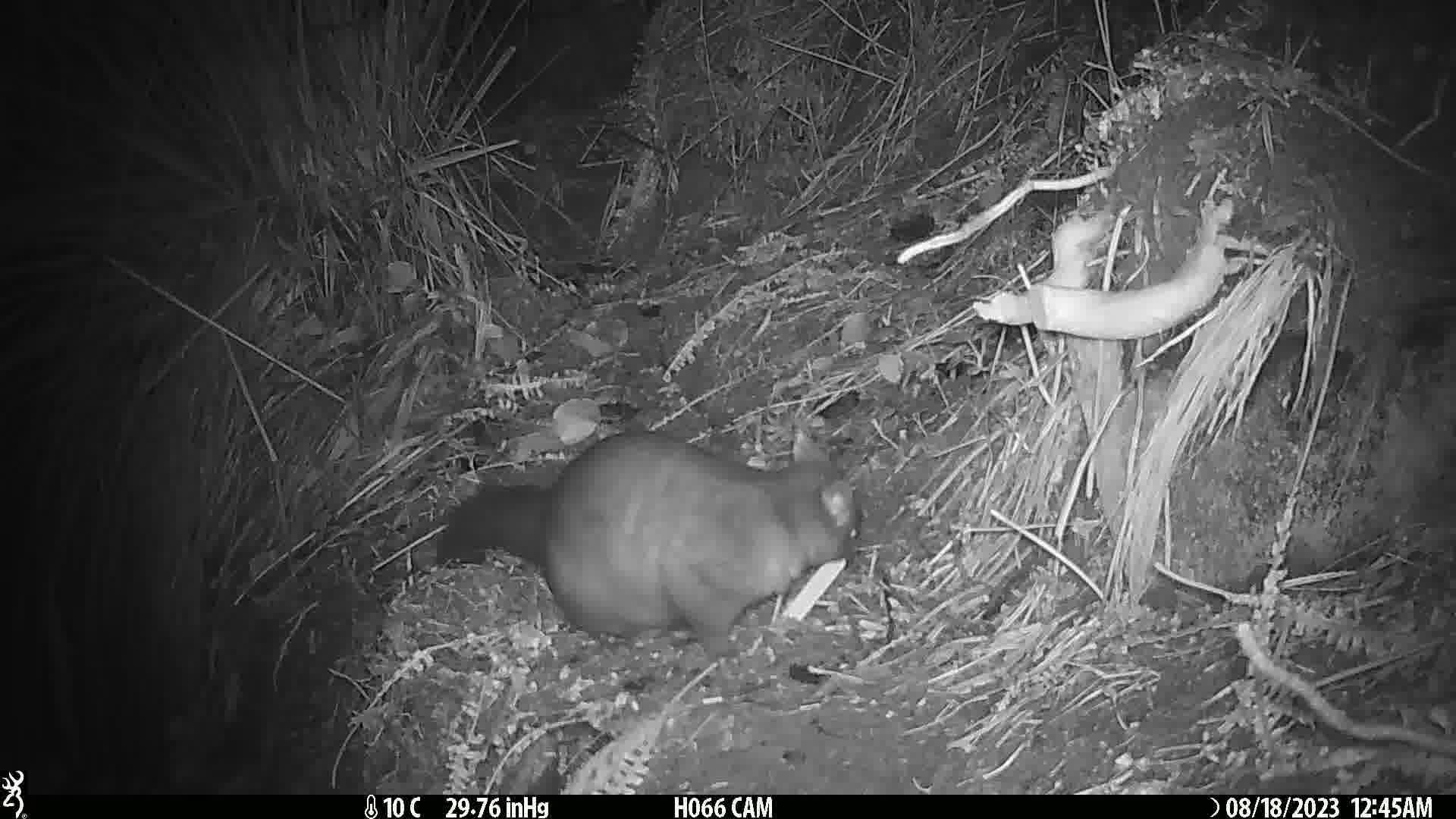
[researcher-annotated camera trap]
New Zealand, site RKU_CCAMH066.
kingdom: Animalia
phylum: Chordata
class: Mammalia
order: Diprotodontia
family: Phalangeridae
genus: Trichosurus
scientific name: Trichosurus vulpecula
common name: common brushtail possum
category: possum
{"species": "possum (common brushtail possum) (Trichosurus vulpecula)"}